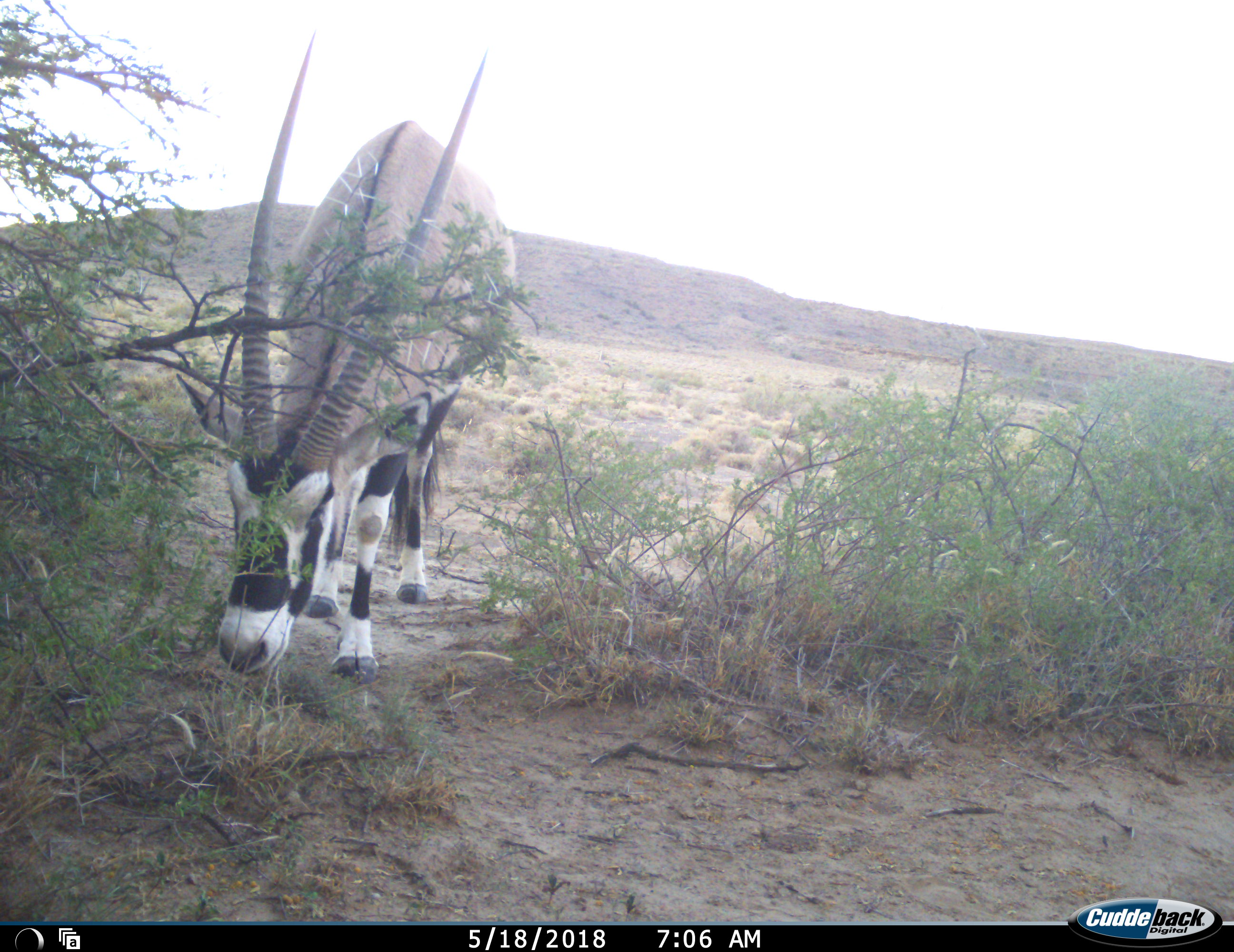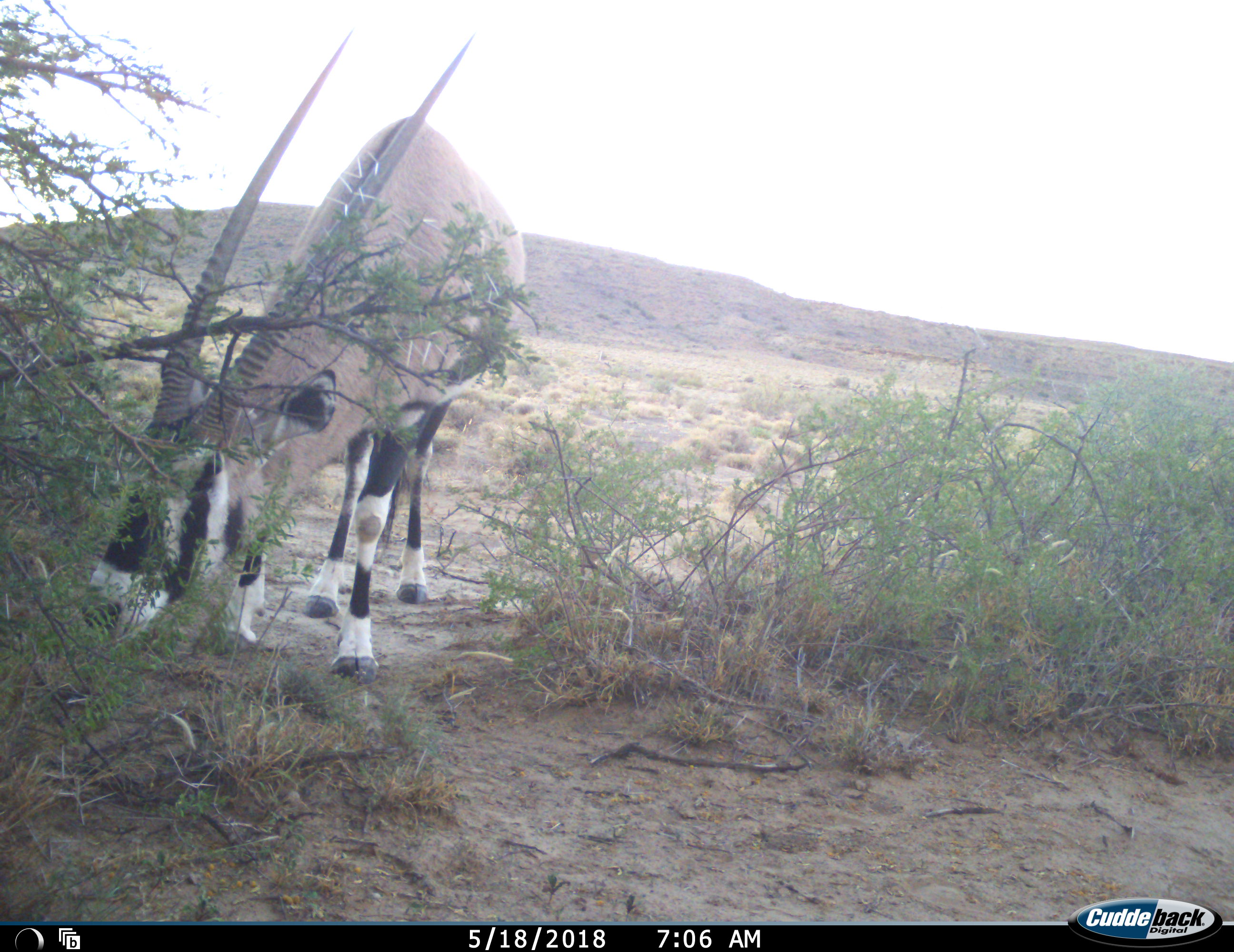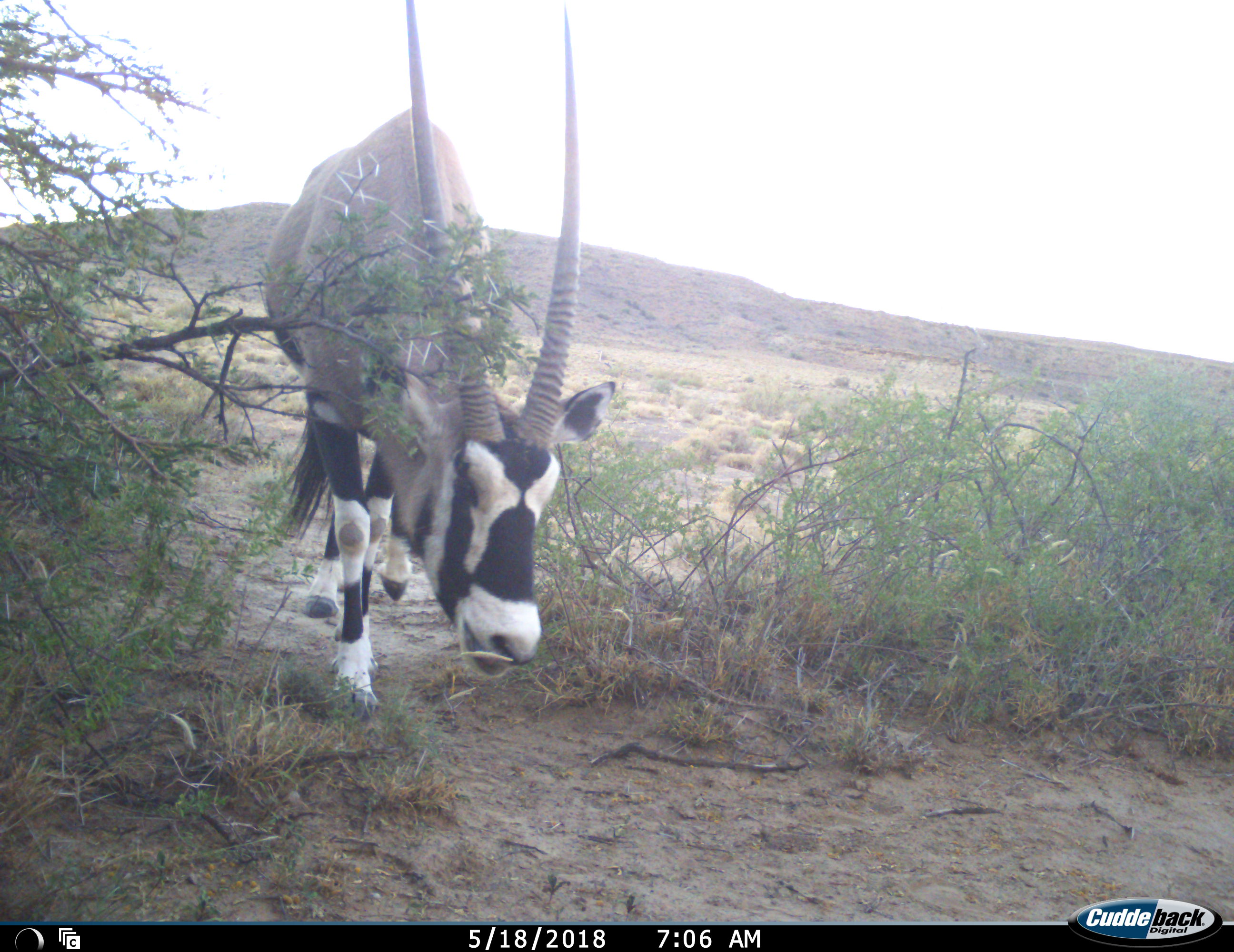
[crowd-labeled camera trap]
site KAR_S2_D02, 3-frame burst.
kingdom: Animalia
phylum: Chordata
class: Mammalia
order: Artiodactyla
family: Bovidae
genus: Oryx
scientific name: Oryx gazella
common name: gemsbok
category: oryx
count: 1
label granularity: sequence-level